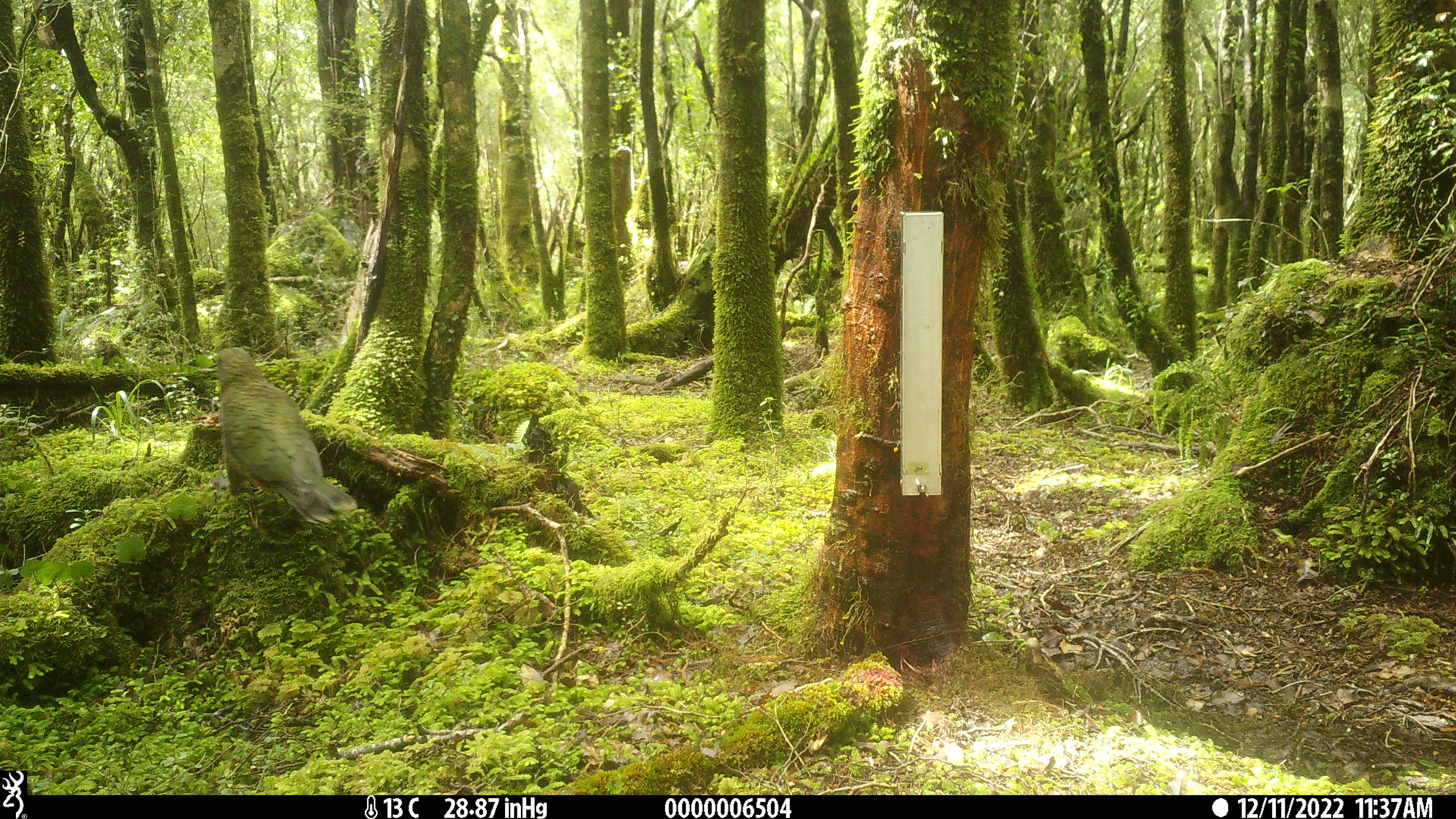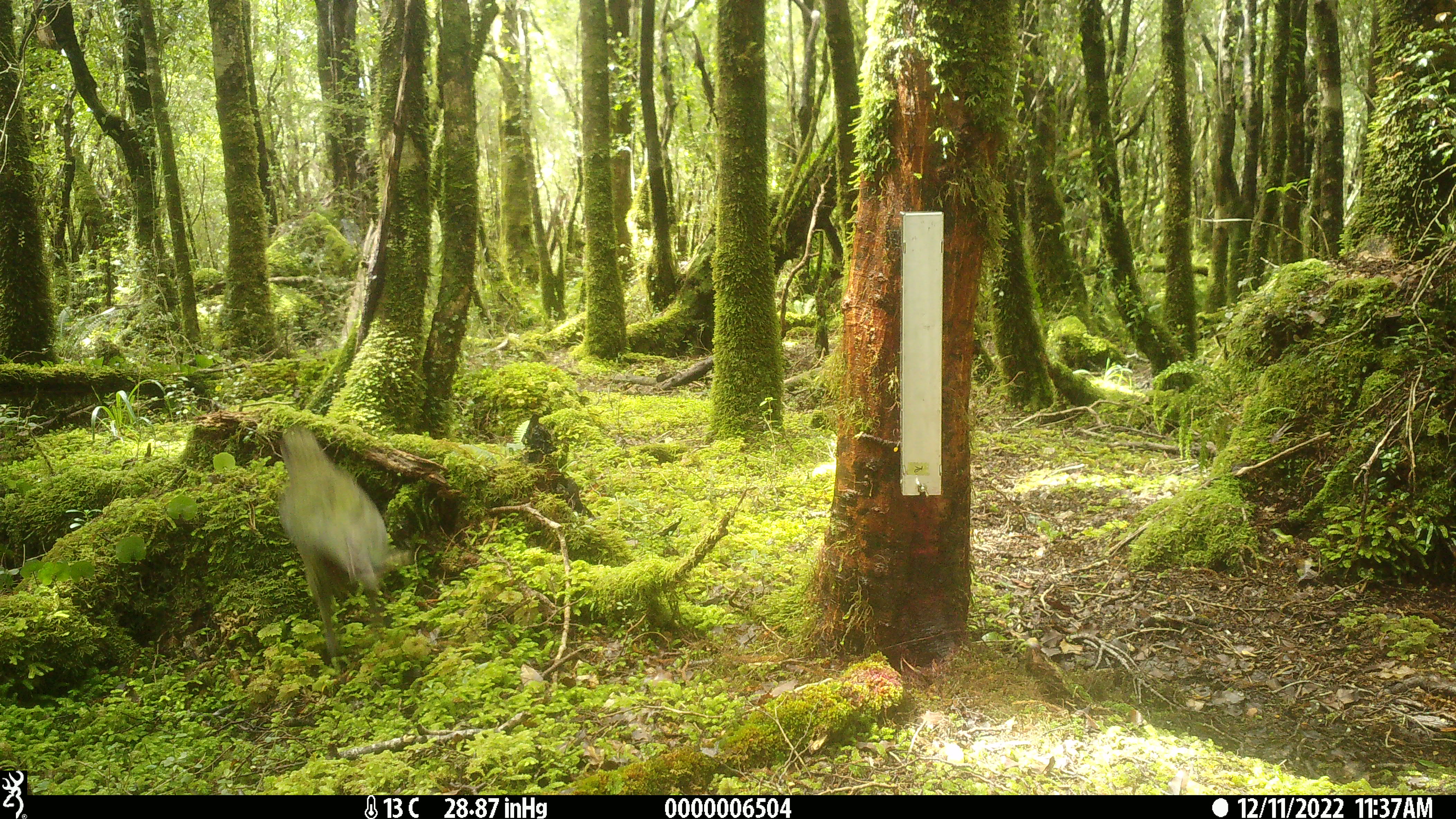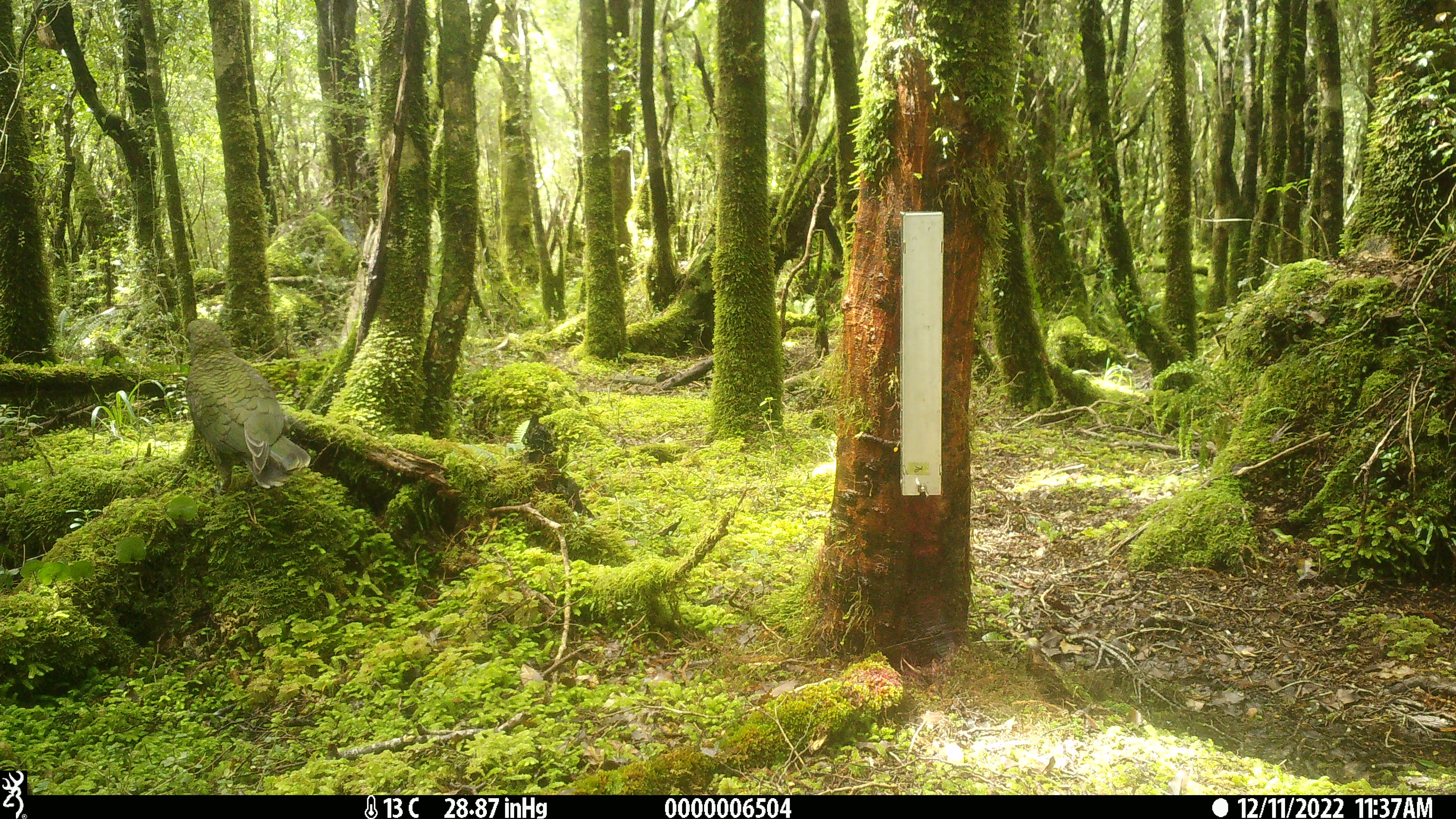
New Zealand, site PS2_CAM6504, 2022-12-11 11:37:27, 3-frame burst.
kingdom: Animalia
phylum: Chordata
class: Aves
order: Psittaciformes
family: Strigopidae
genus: Nestor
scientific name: Nestor notabilis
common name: kea